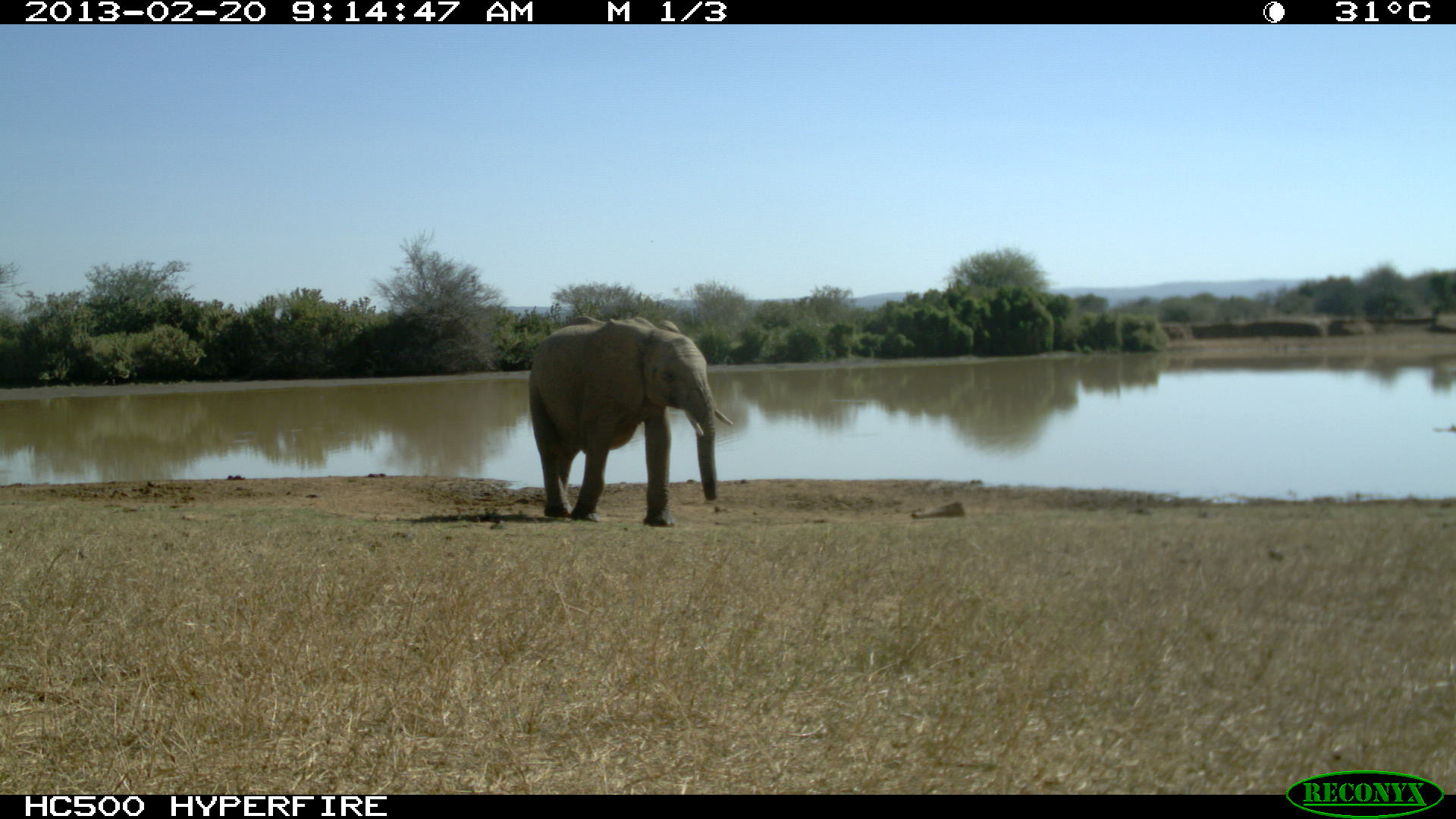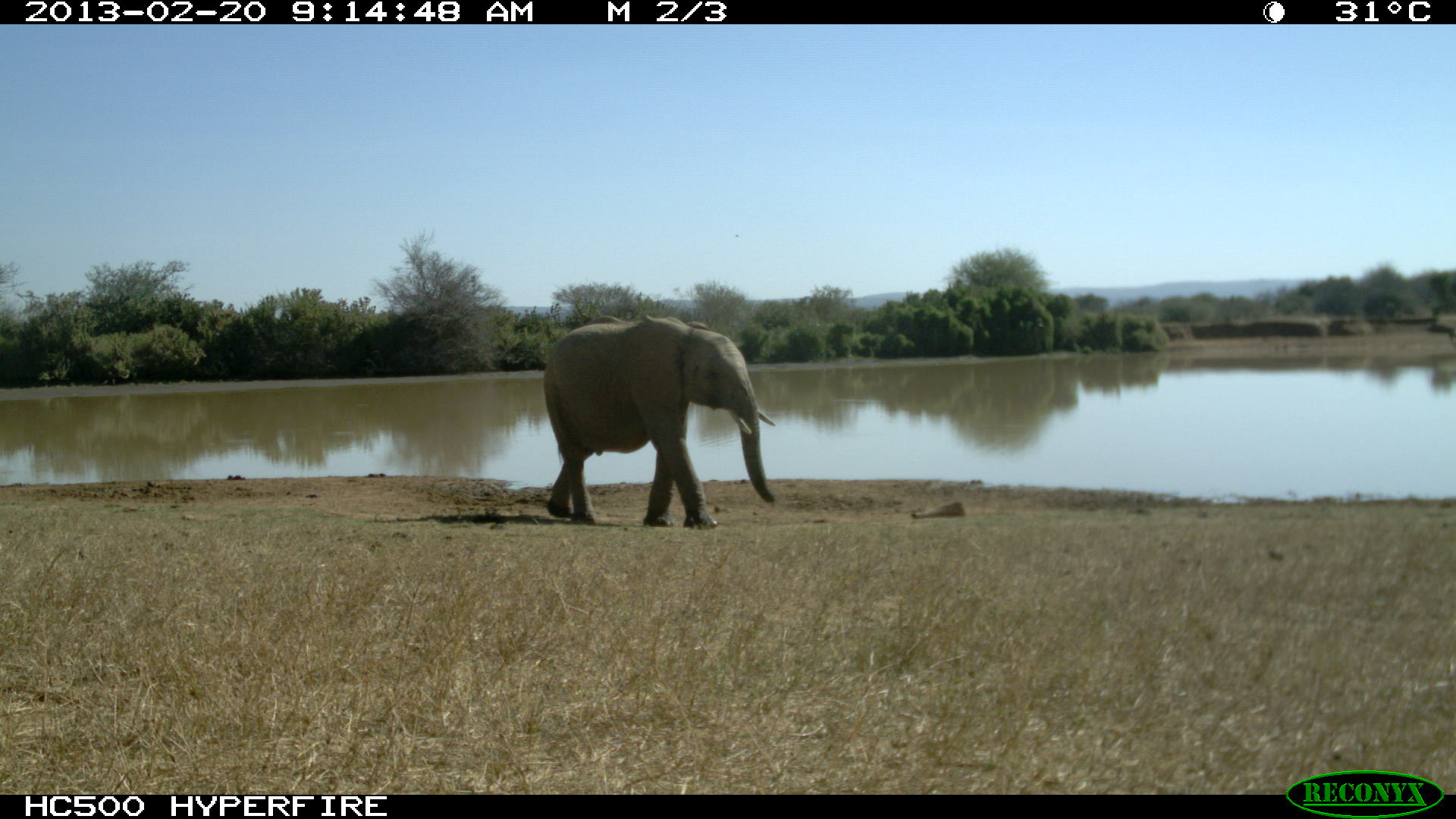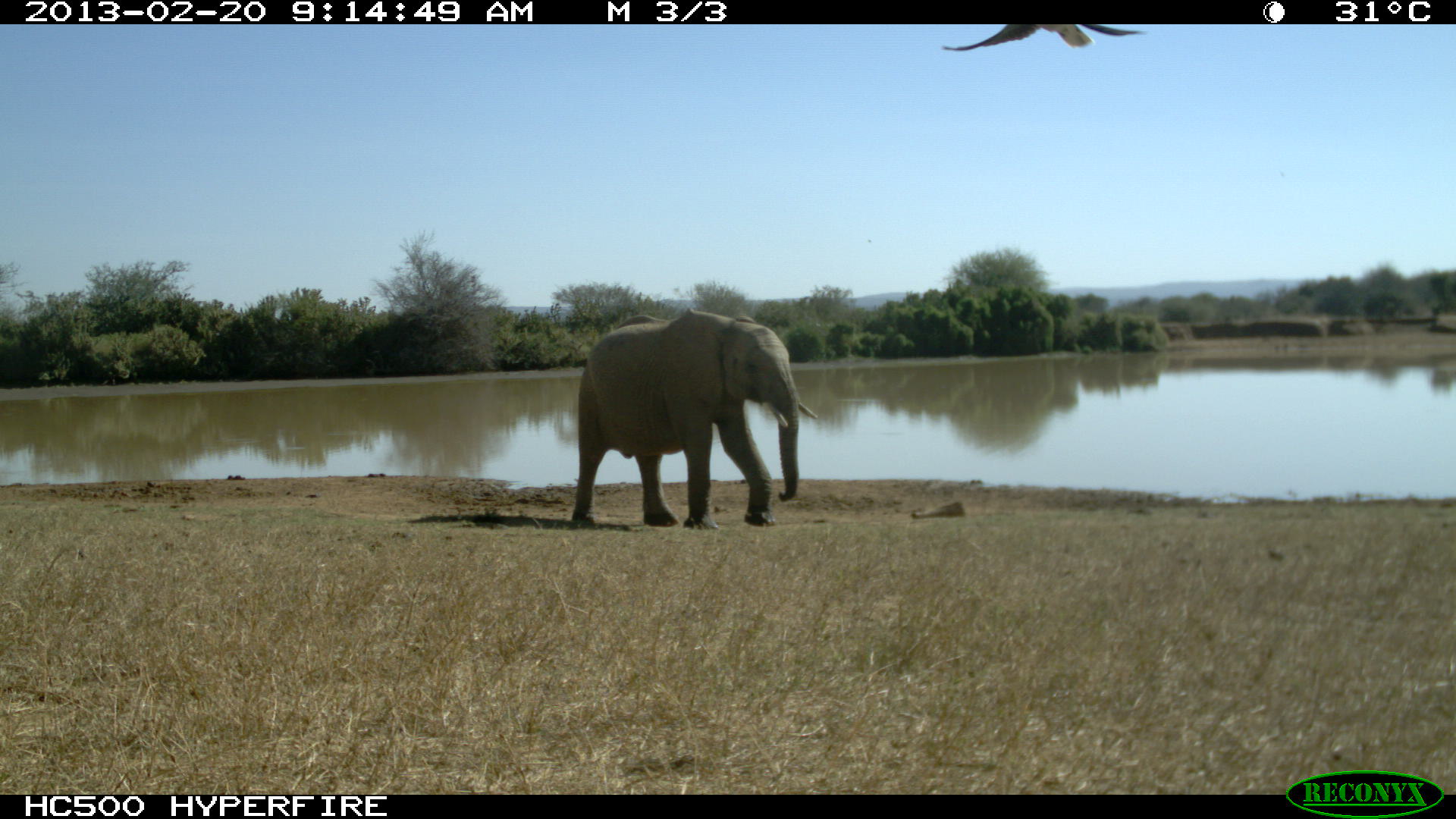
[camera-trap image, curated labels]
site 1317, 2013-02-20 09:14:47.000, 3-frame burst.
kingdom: Animalia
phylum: Chordata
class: Mammalia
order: Proboscidea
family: Elephantidae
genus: Loxodonta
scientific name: Loxodonta africana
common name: african bush elephant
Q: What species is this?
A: Loxodonta africana (african bush elephant).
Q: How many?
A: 1.